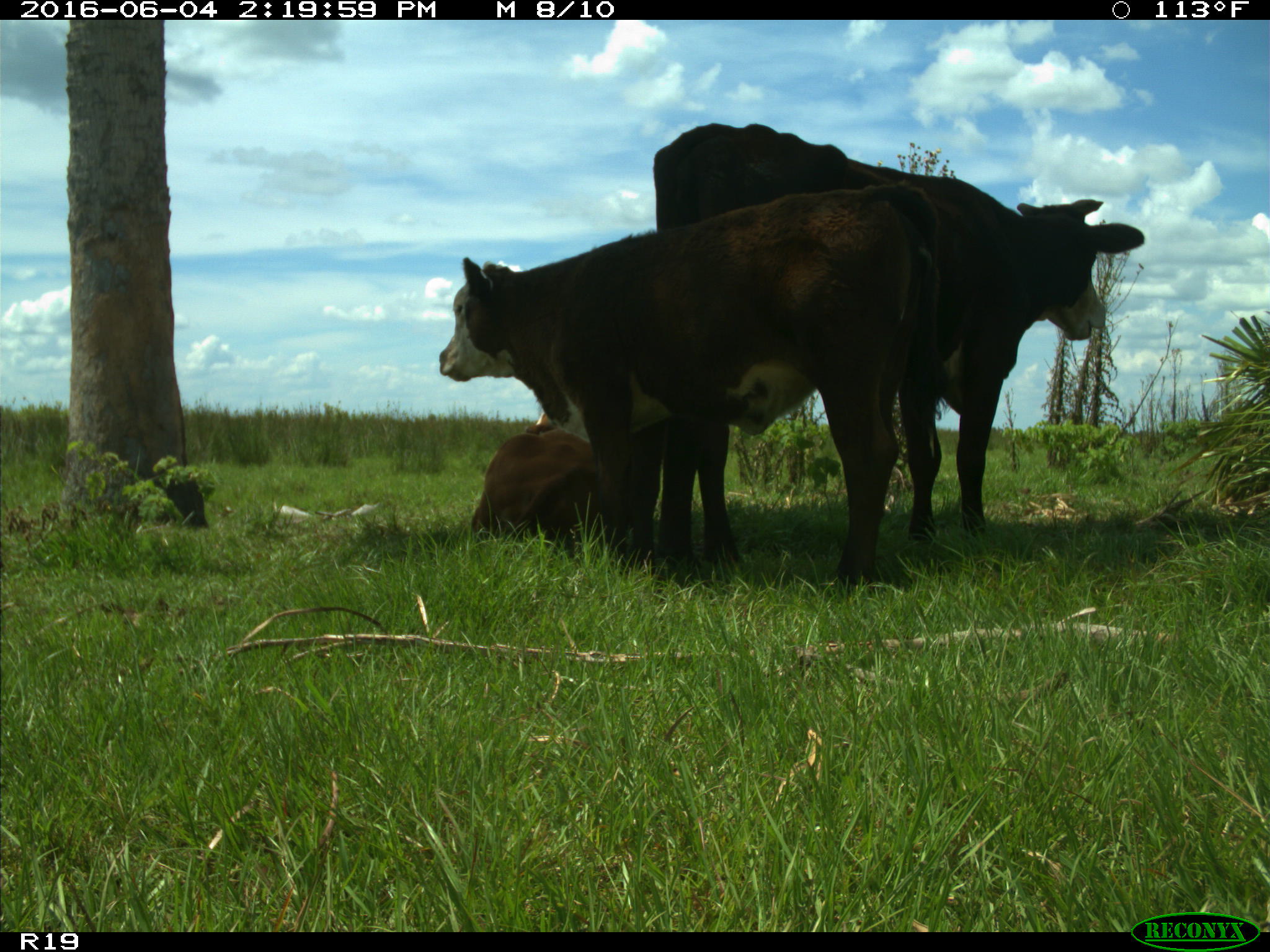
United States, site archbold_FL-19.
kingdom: Animalia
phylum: Chordata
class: Mammalia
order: Artiodactyla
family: Bovidae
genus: Bos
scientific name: Bos taurus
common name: domestic cow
Bos taurus (domestic cow).